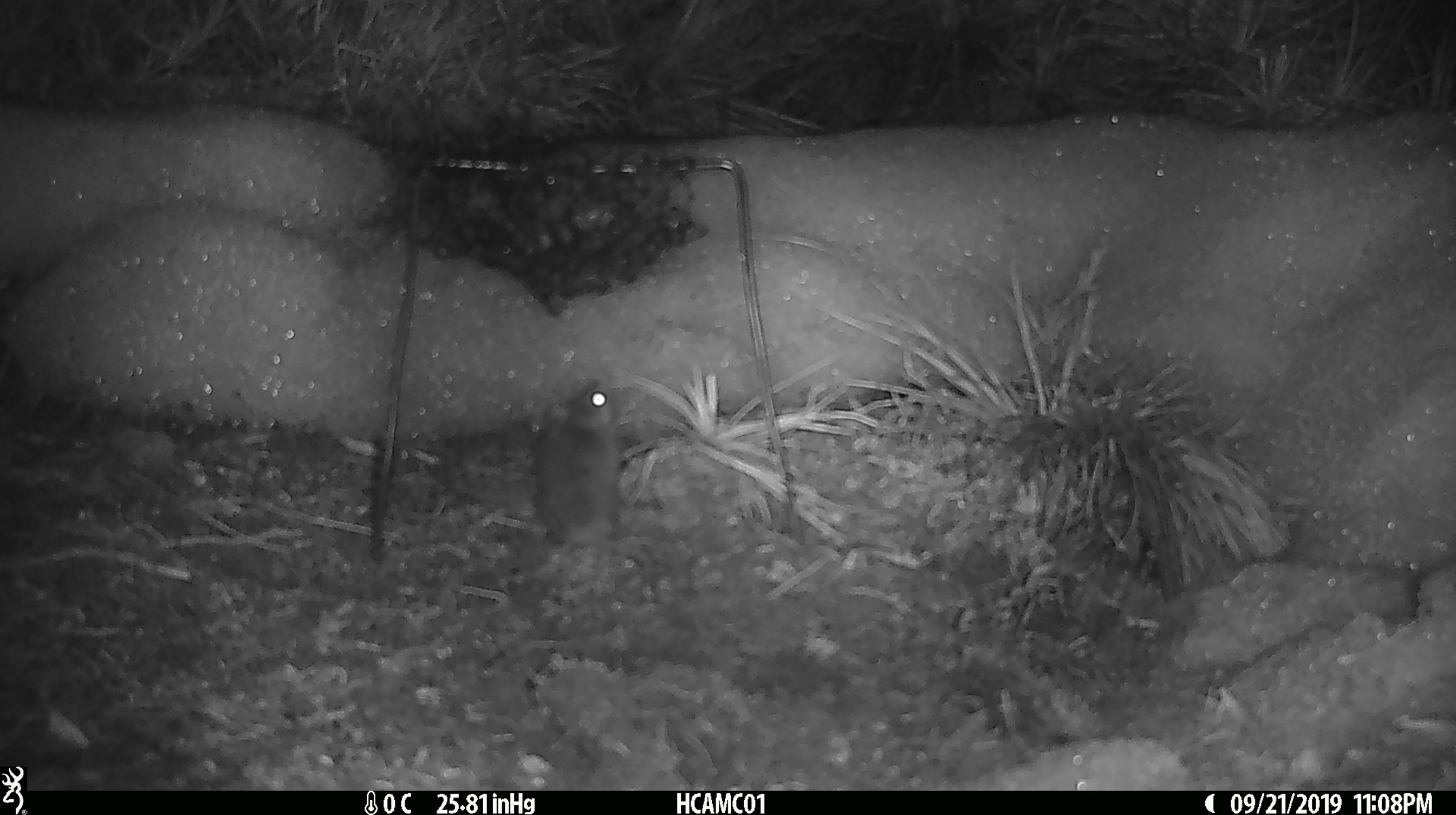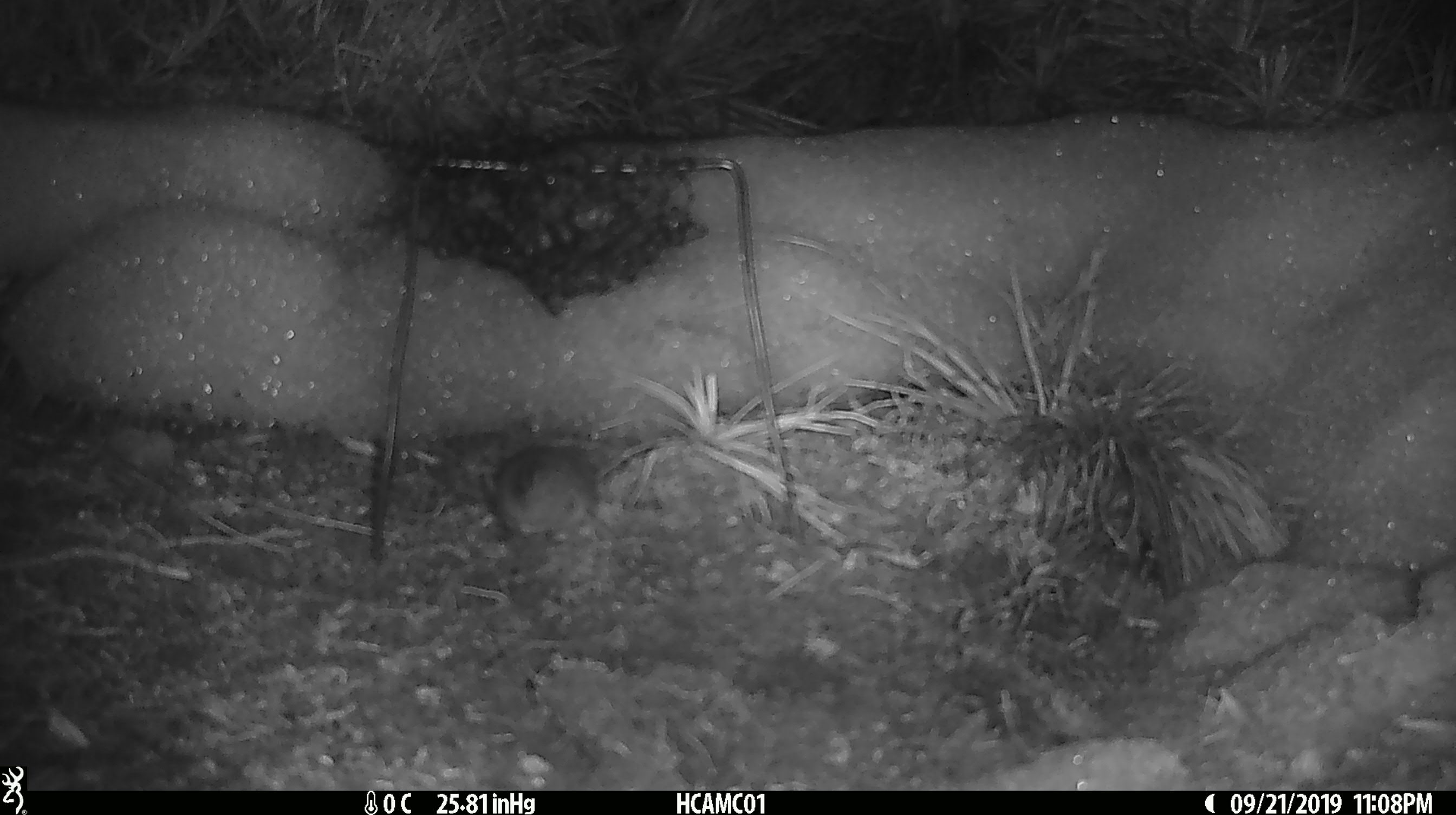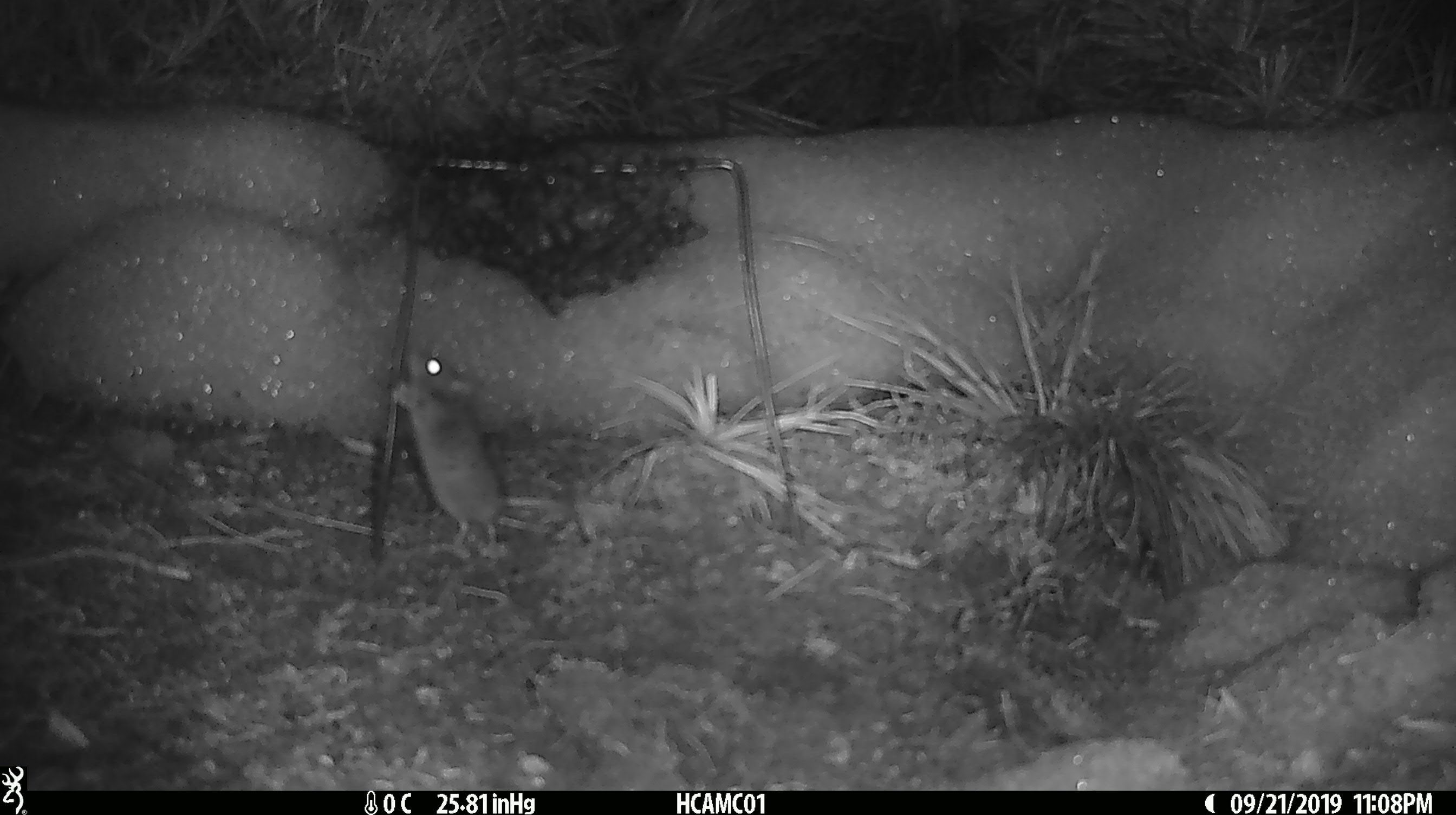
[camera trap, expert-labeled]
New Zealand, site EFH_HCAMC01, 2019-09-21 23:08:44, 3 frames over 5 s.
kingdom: Animalia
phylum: Chordata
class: Mammalia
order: Rodentia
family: Muridae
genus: Mus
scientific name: Mus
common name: mouse